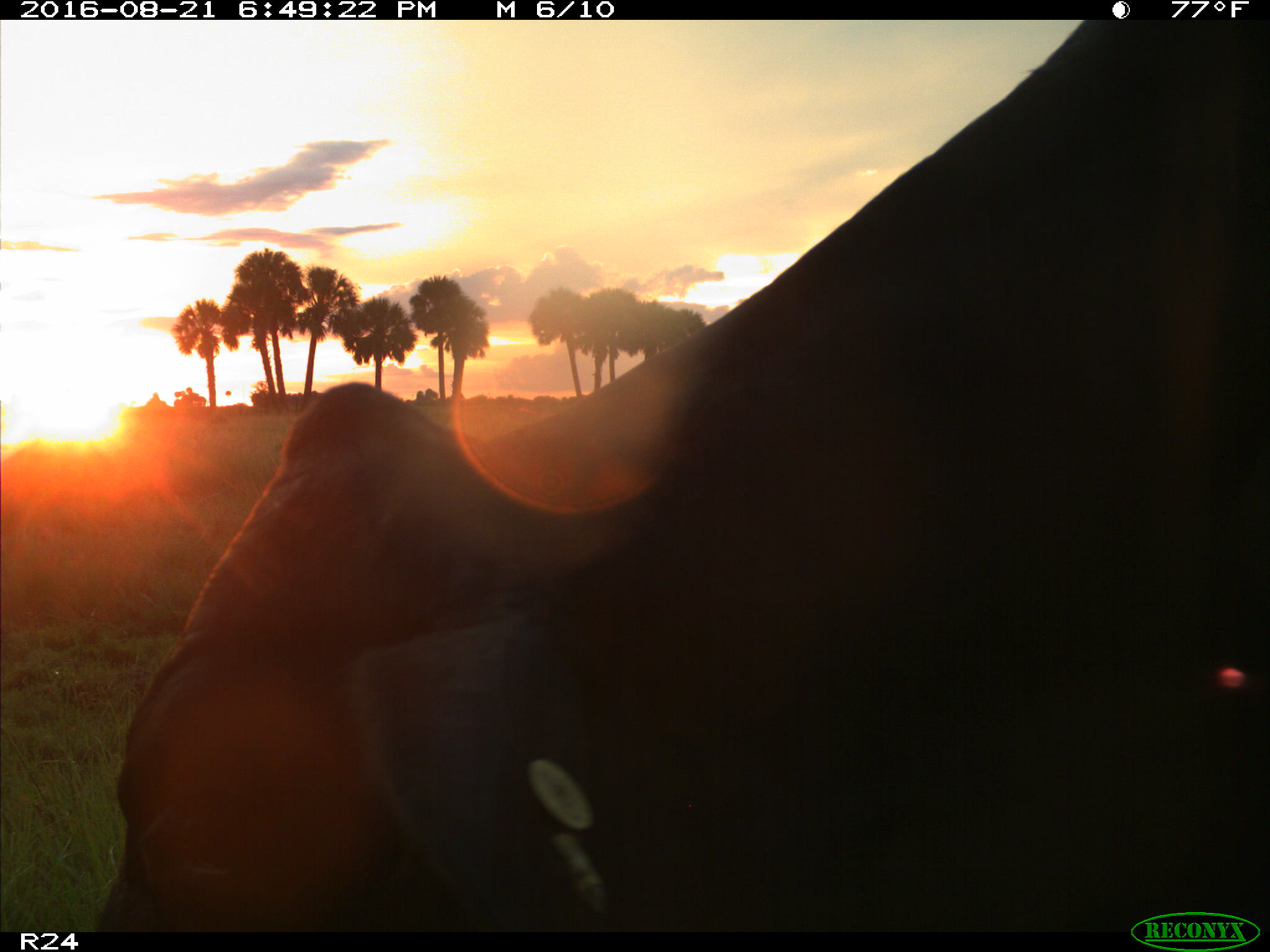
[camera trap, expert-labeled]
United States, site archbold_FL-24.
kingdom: Animalia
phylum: Chordata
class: Mammalia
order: Artiodactyla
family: Bovidae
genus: Bos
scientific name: Bos taurus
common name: domestic cow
Bos taurus (domestic cow).